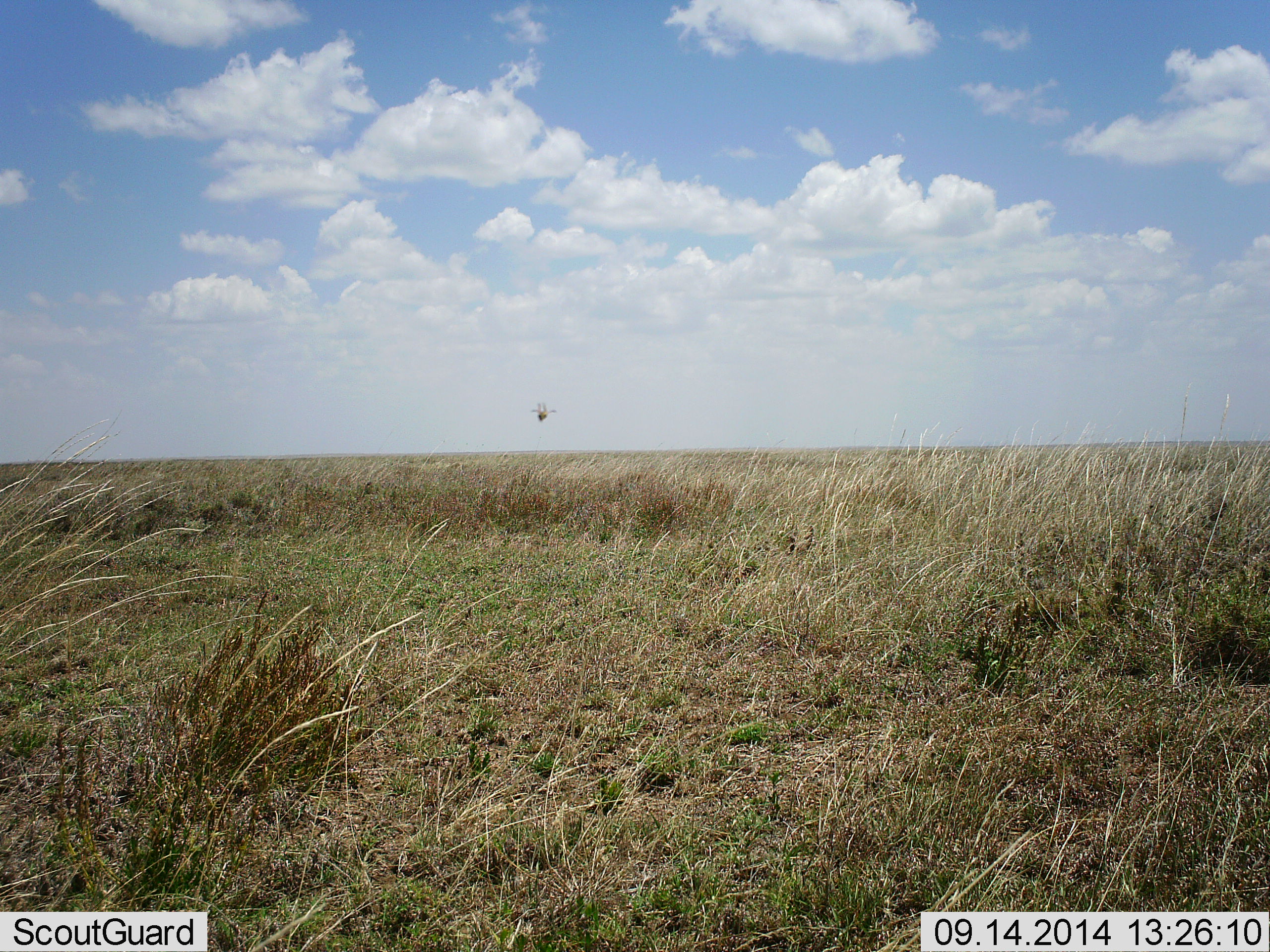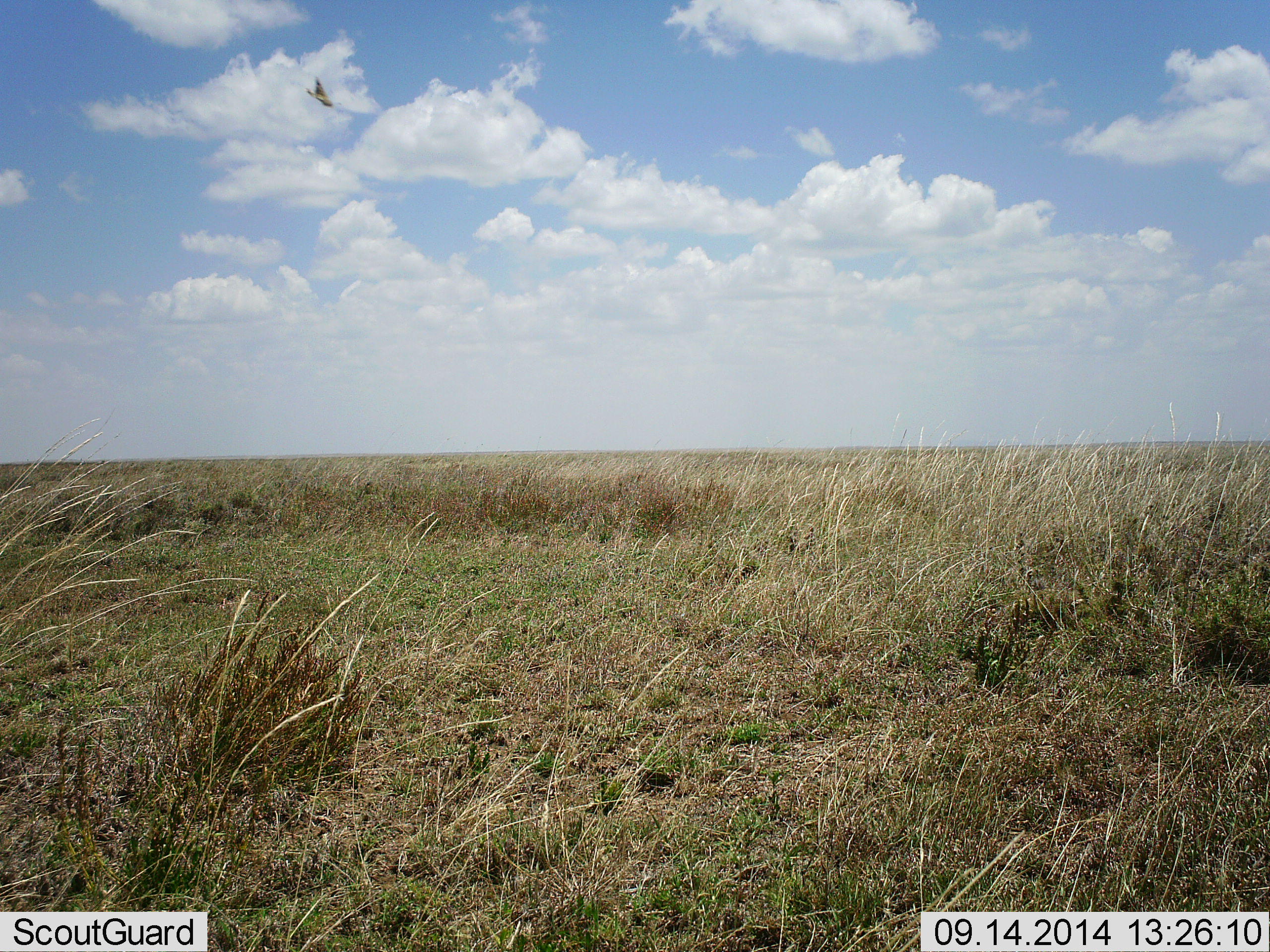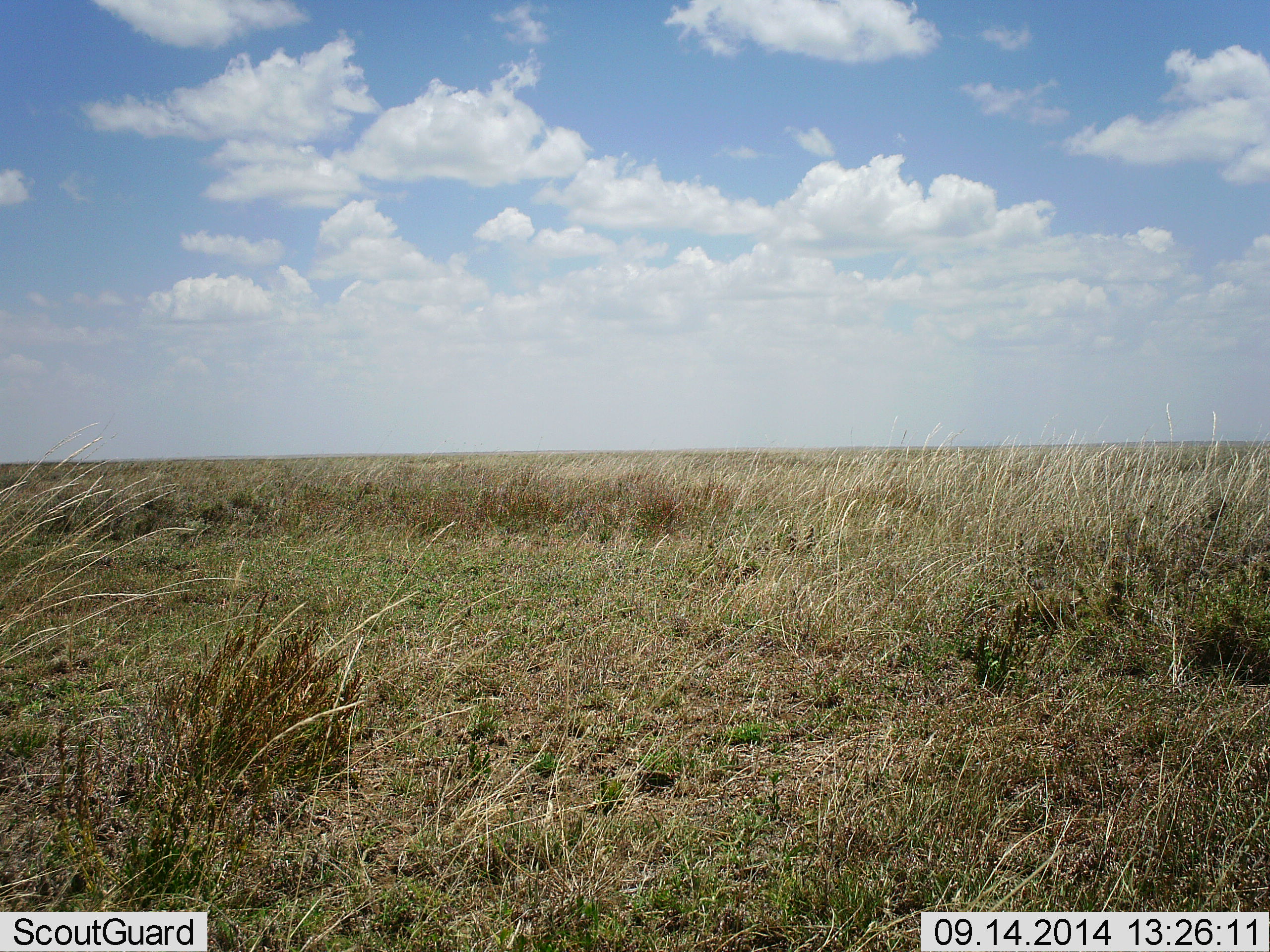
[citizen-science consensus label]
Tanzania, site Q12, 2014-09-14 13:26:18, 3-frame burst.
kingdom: Animalia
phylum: Chordata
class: Aves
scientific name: Aves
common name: bird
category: otherbird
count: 1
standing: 0%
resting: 0%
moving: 100%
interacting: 0%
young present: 0%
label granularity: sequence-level